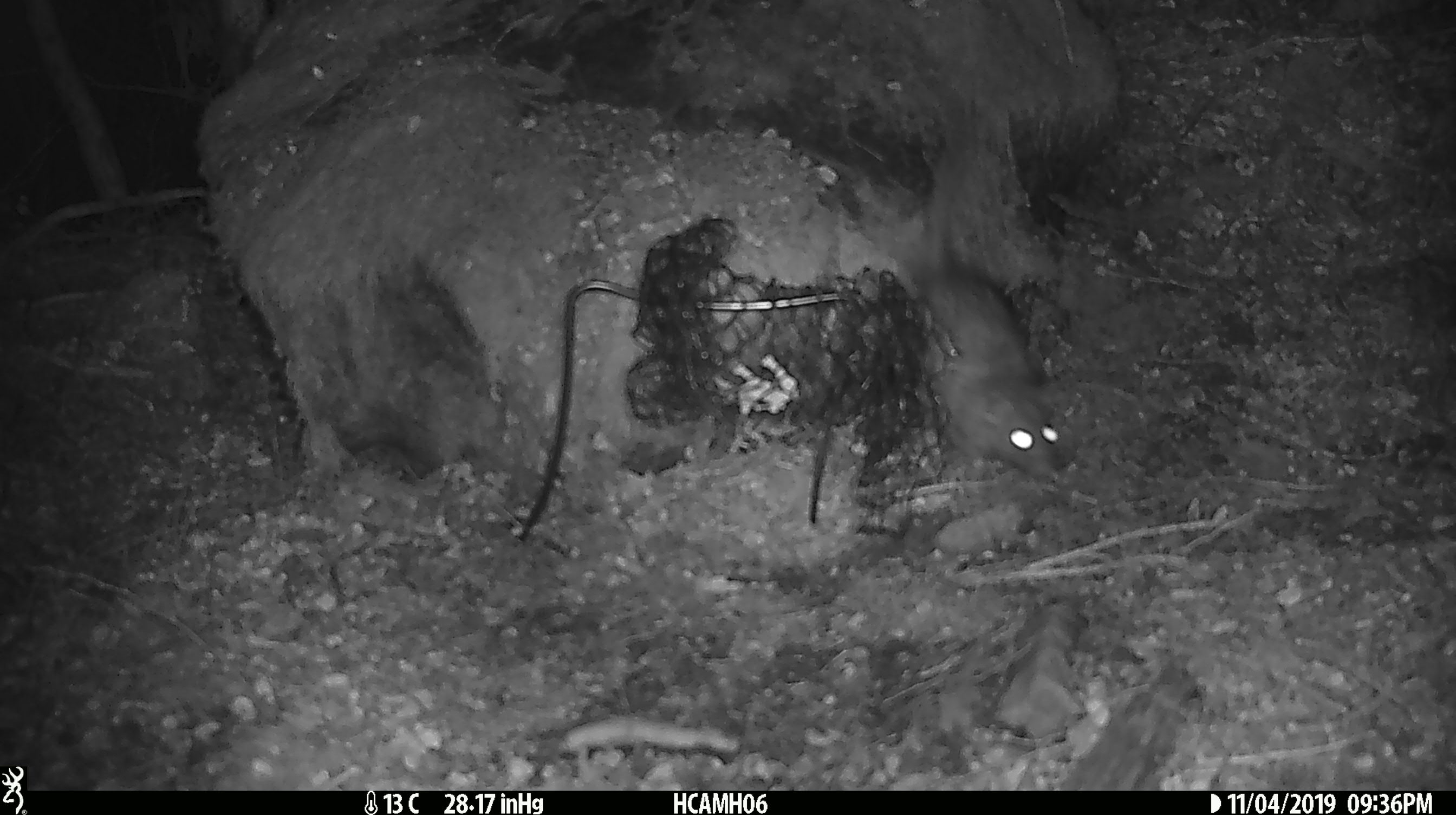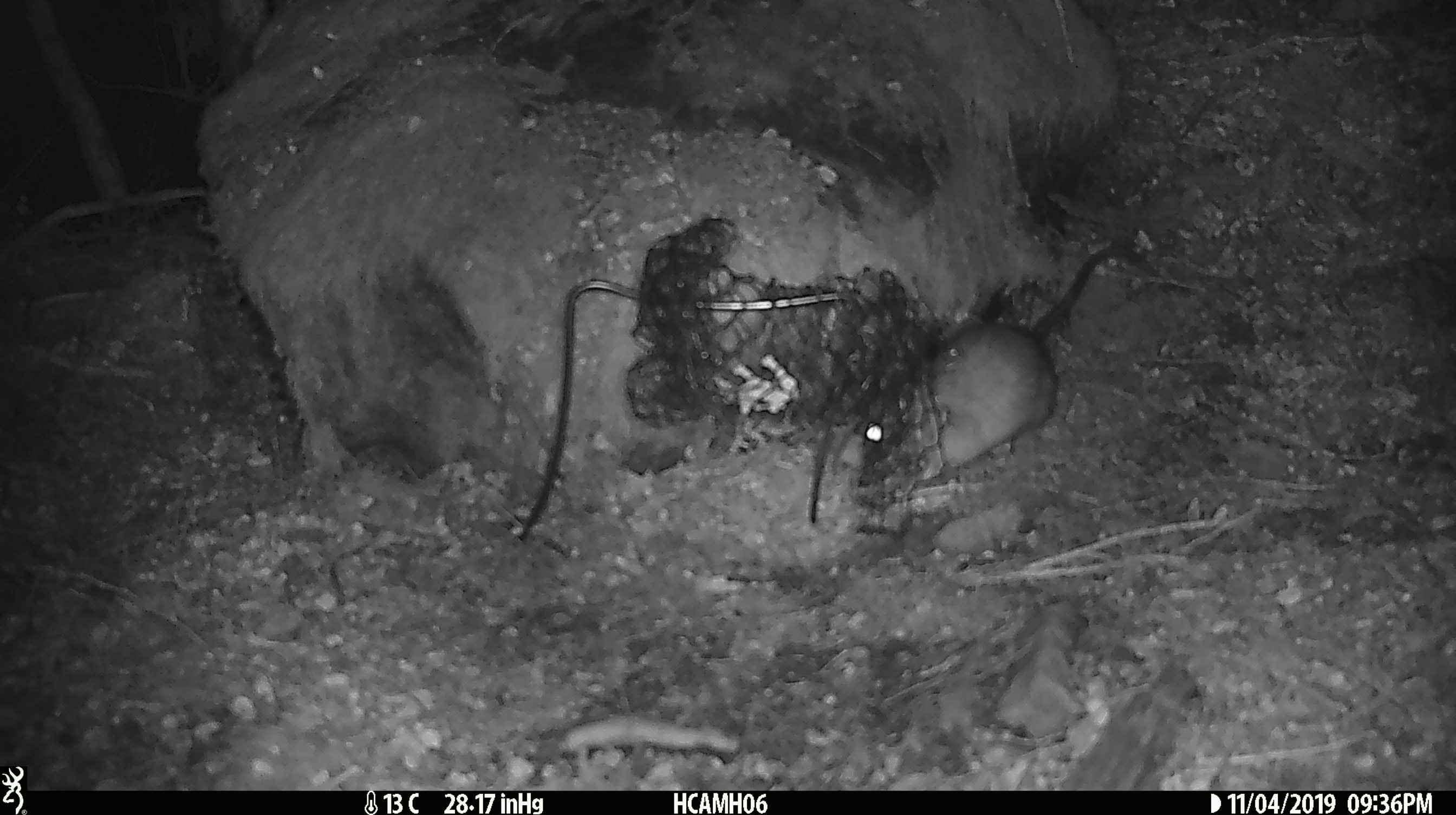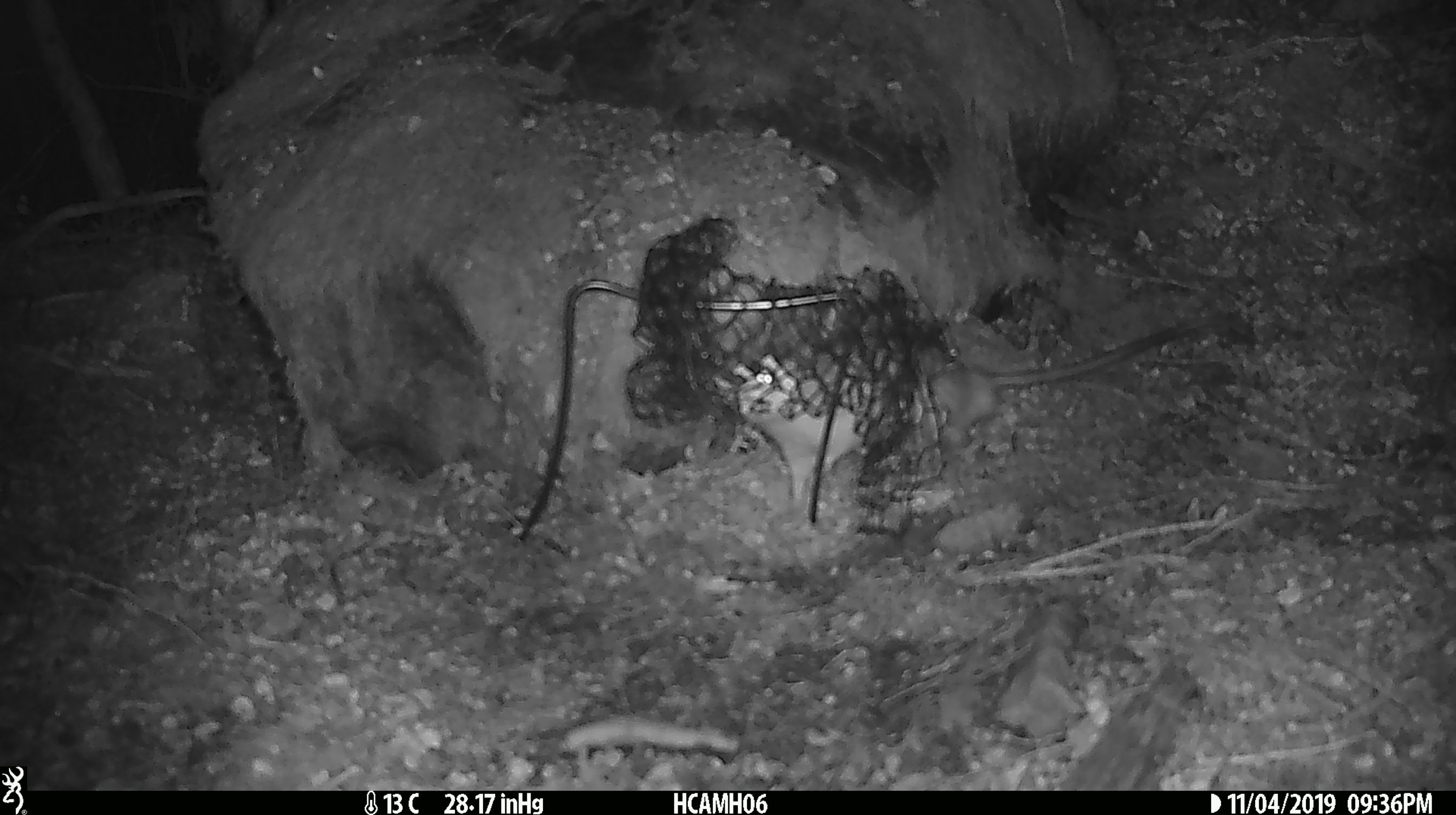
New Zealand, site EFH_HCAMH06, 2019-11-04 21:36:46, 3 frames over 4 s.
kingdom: Animalia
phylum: Chordata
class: Mammalia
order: Rodentia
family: Muridae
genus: Rattus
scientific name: Rattus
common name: rat